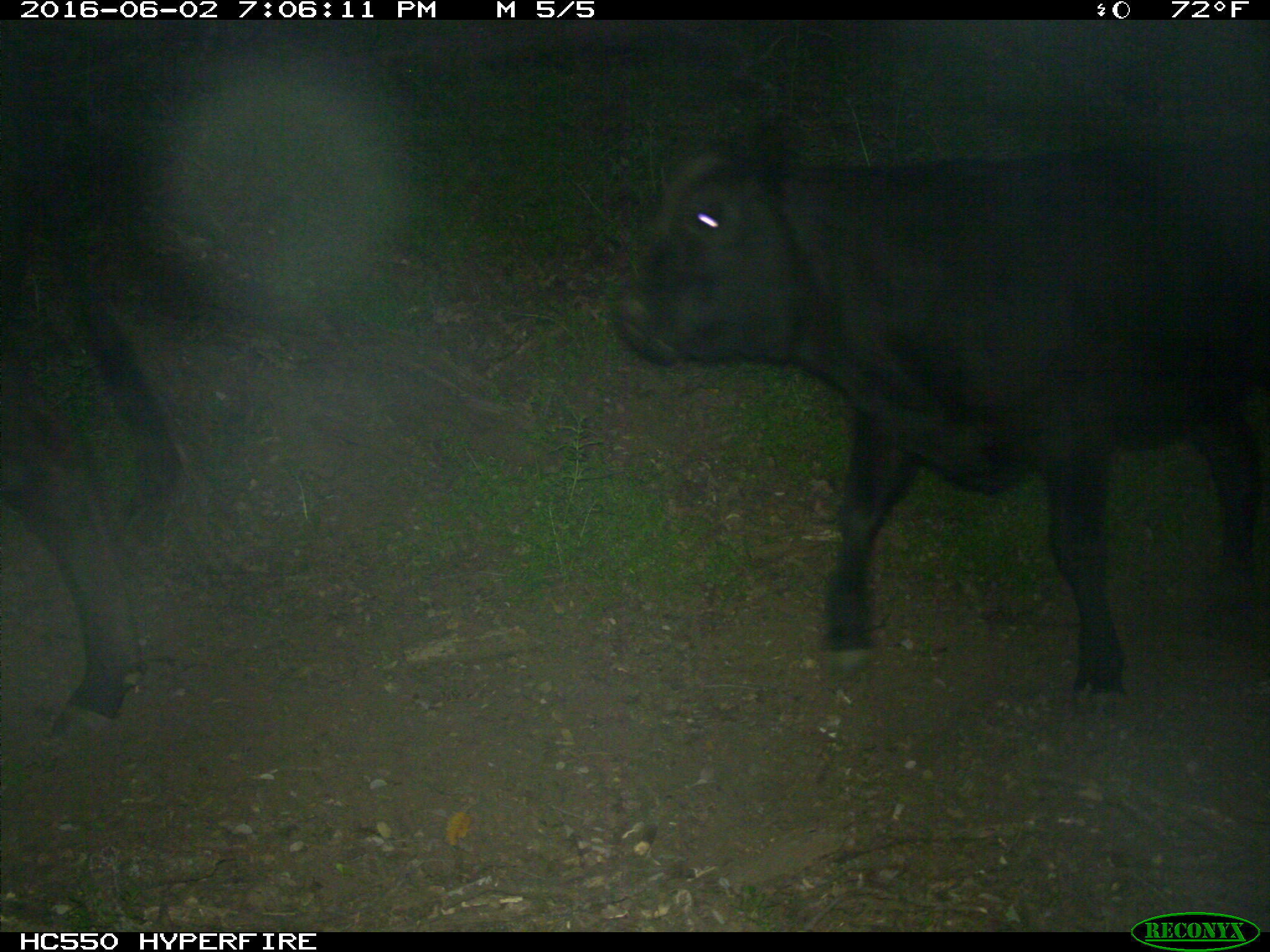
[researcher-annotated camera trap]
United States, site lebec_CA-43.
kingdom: Animalia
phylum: Chordata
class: Mammalia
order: Artiodactyla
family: Bovidae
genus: Bos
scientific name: Bos taurus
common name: domestic cow